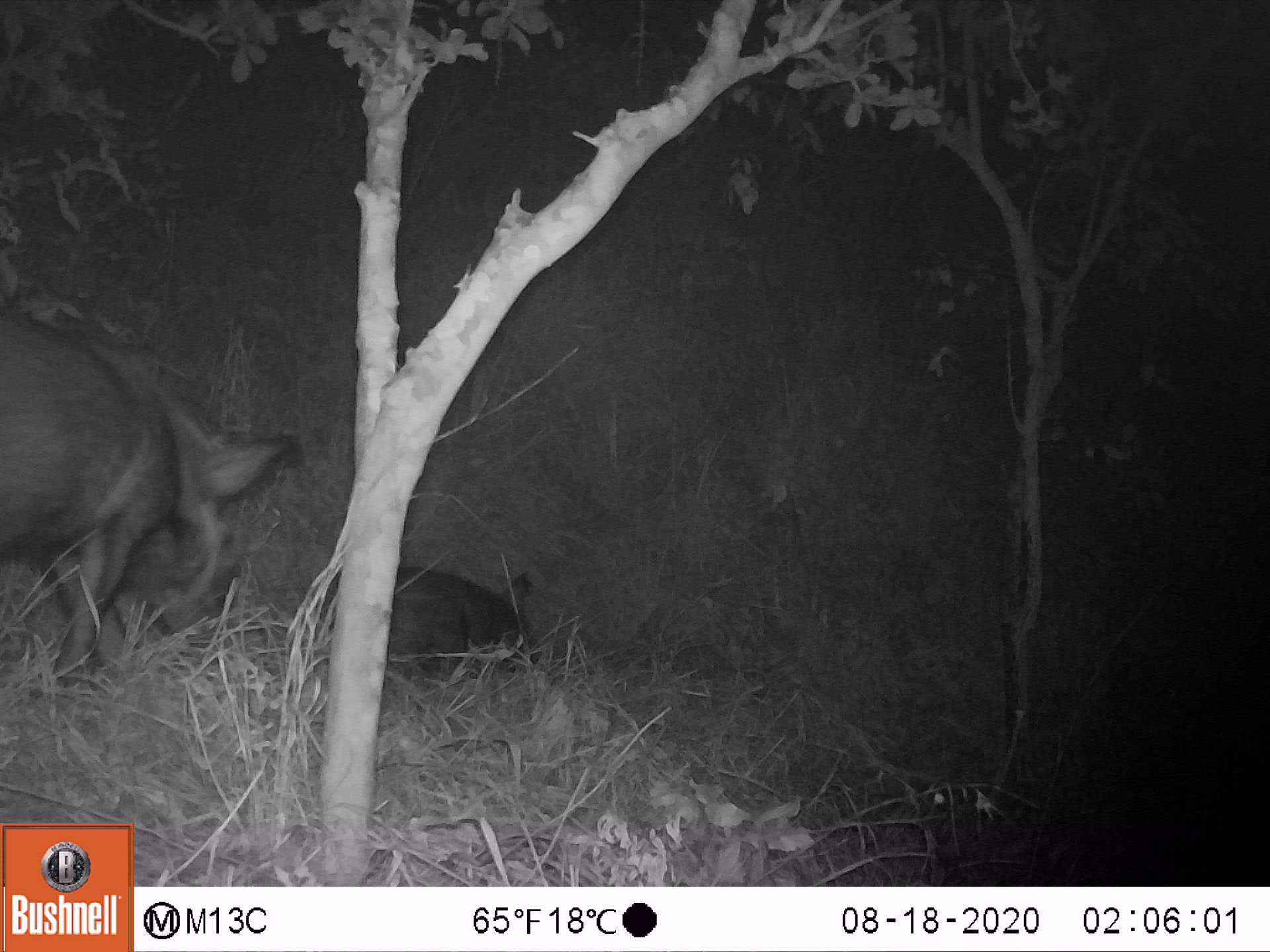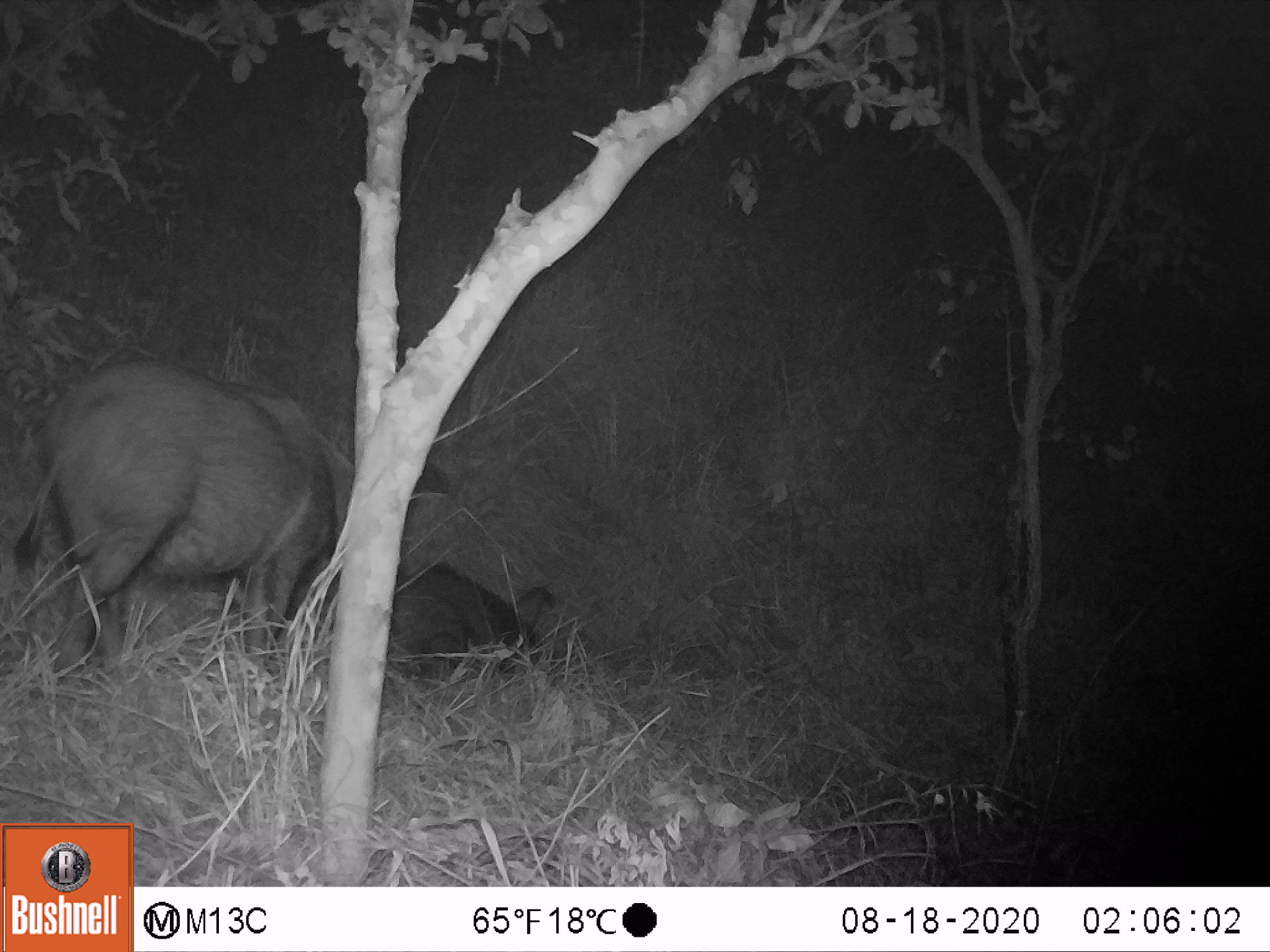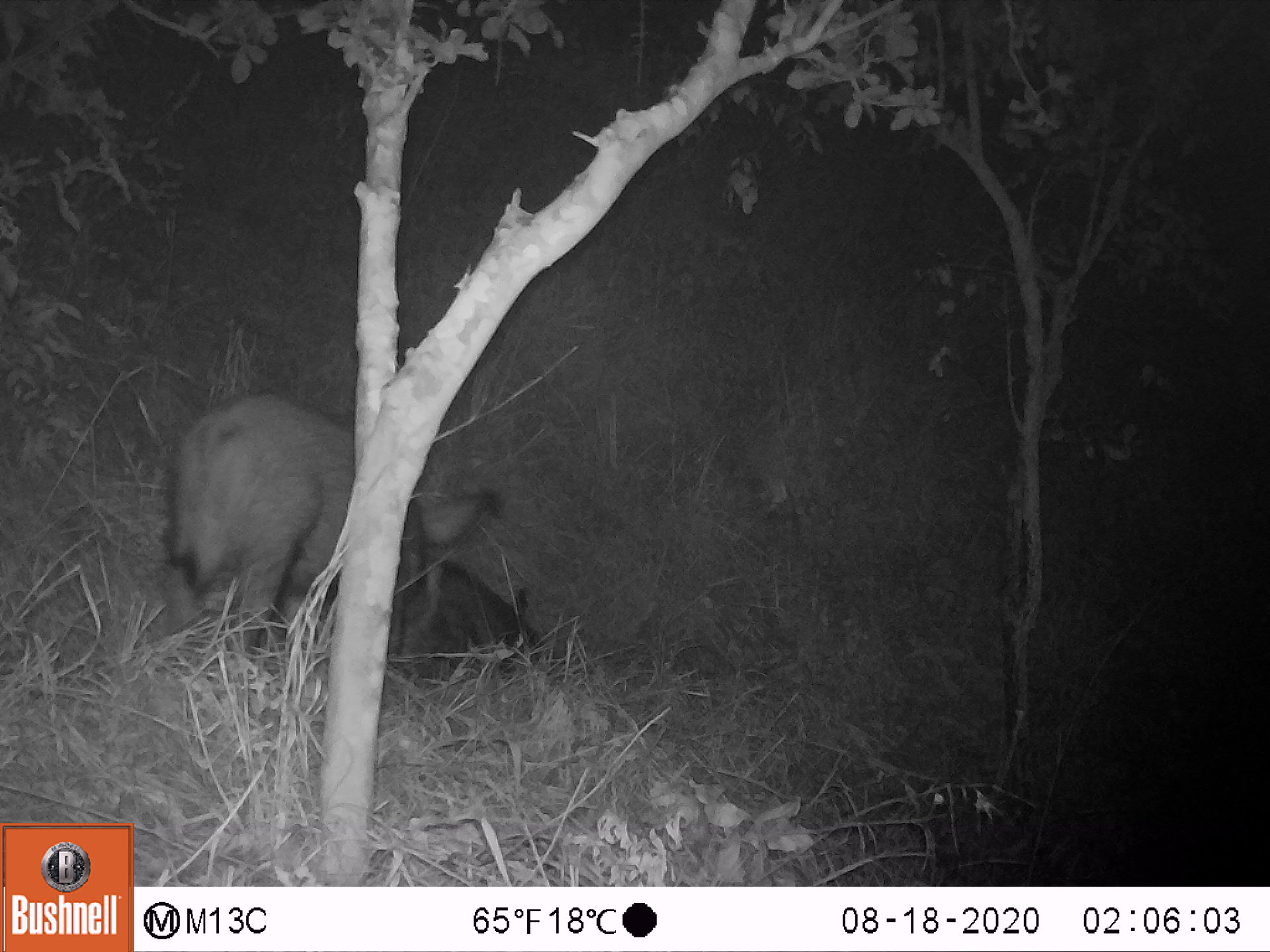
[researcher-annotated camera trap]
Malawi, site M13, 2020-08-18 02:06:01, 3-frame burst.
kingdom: Animalia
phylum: Chordata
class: Mammalia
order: Artiodactyla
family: Suidae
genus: Potamochoerus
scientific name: Potamochoerus larvatus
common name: bushpig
Bushpig (Potamochoerus larvatus), count 2.